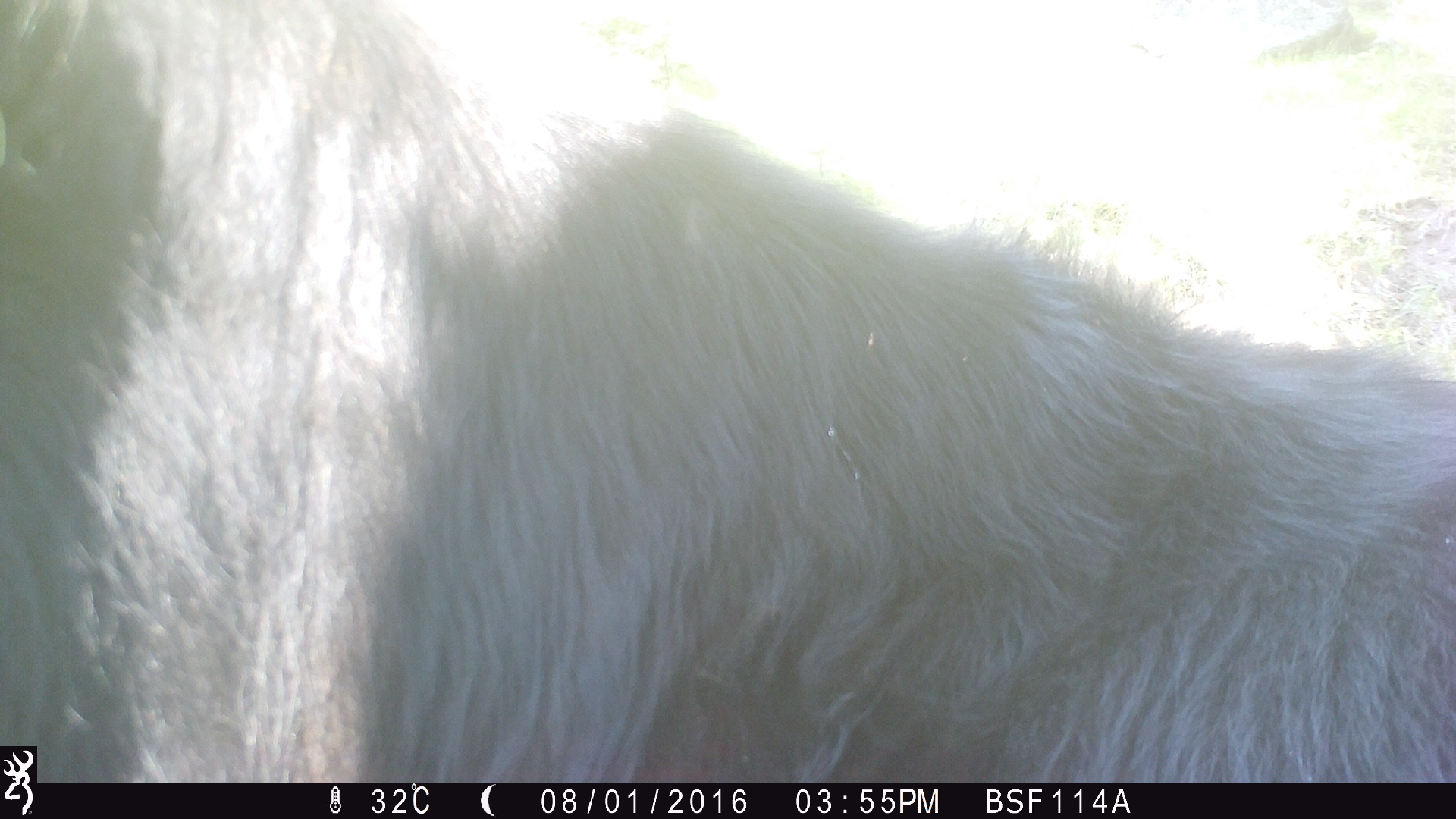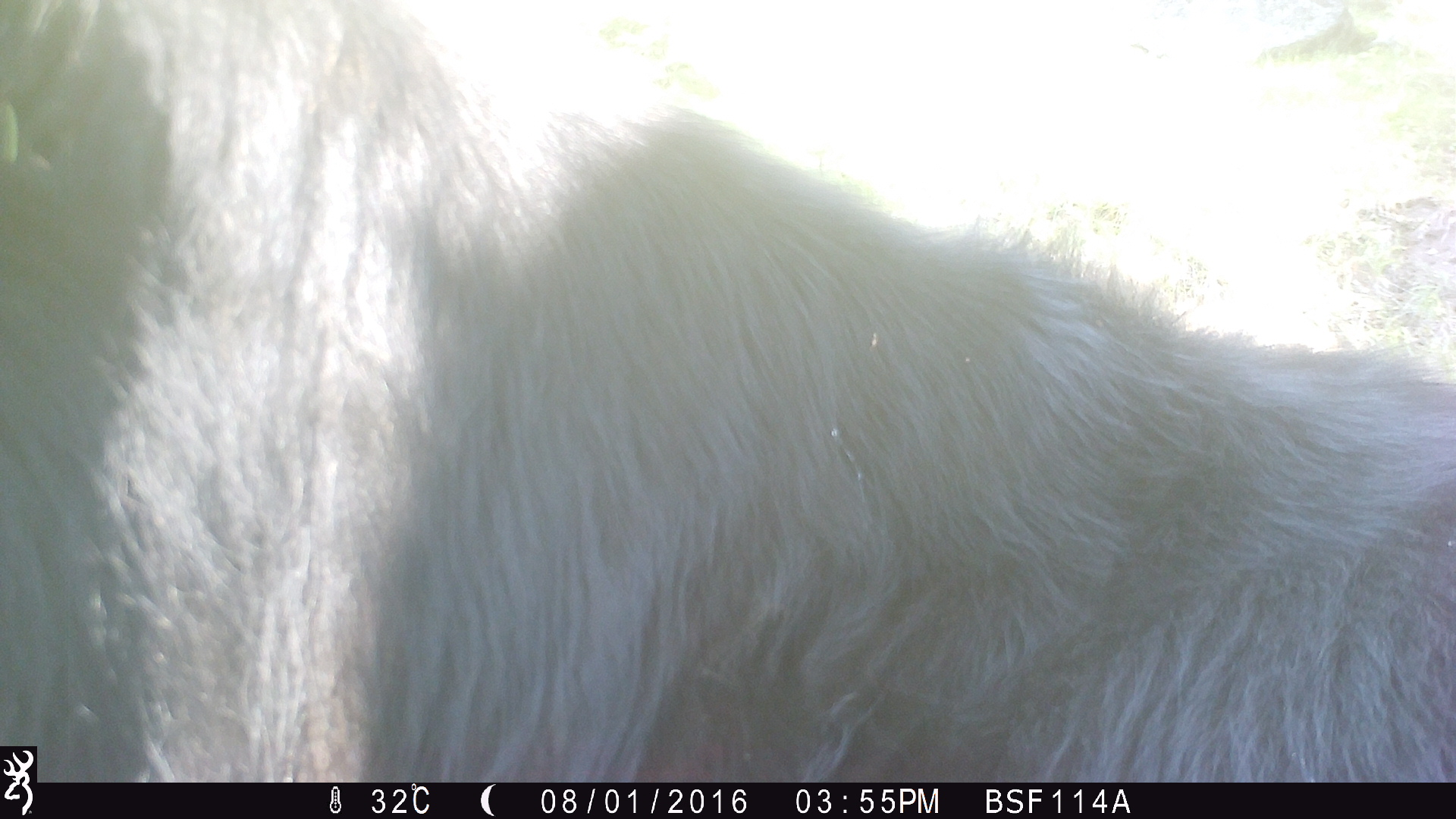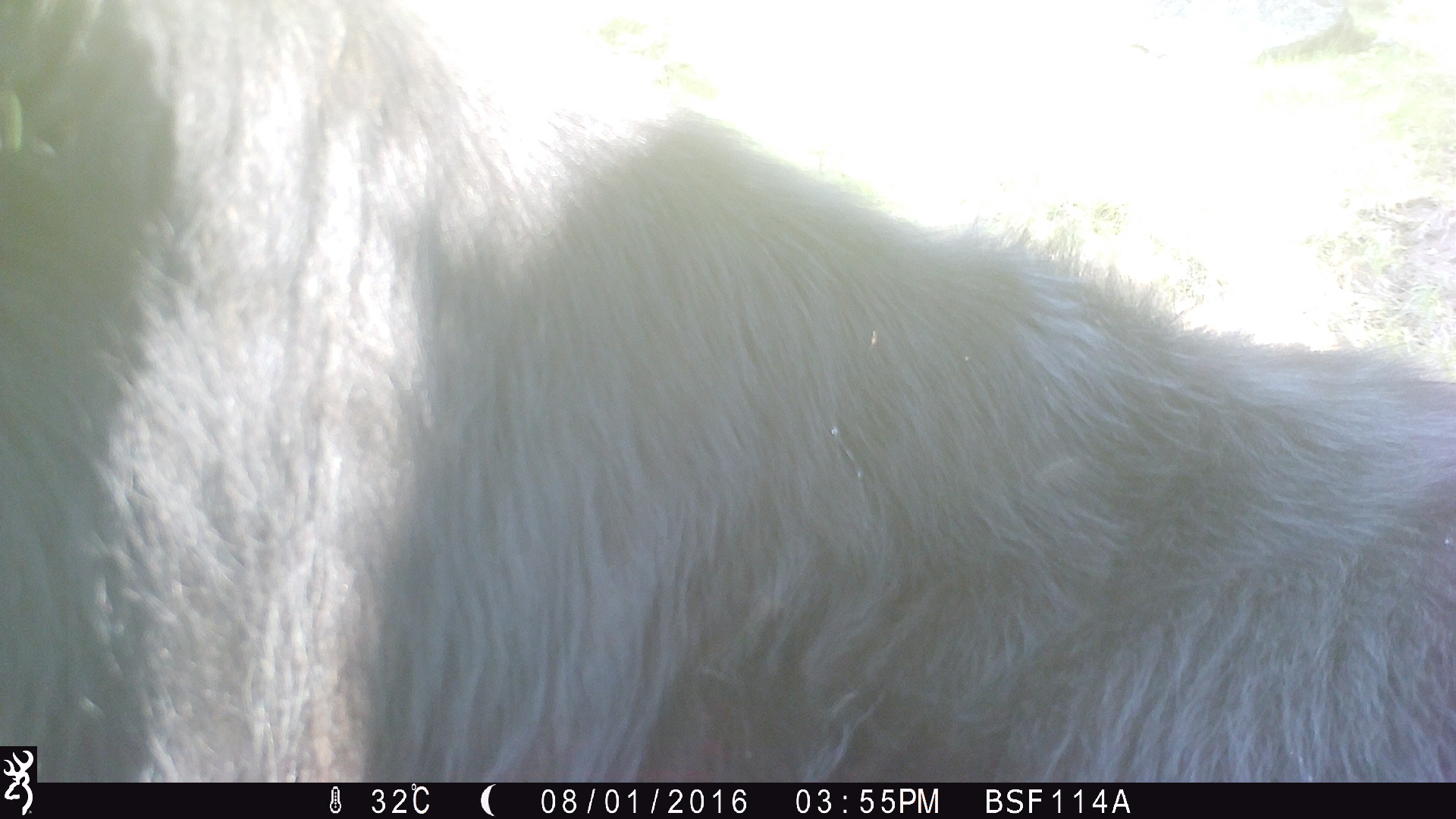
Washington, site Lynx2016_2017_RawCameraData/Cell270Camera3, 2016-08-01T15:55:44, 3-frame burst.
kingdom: Animalia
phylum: Chordata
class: Mammalia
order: Artiodactyla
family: Bovidae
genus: Bos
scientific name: Bos taurus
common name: domestic cattle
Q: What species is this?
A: Domestic cattle (Bos taurus).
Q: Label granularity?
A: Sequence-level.